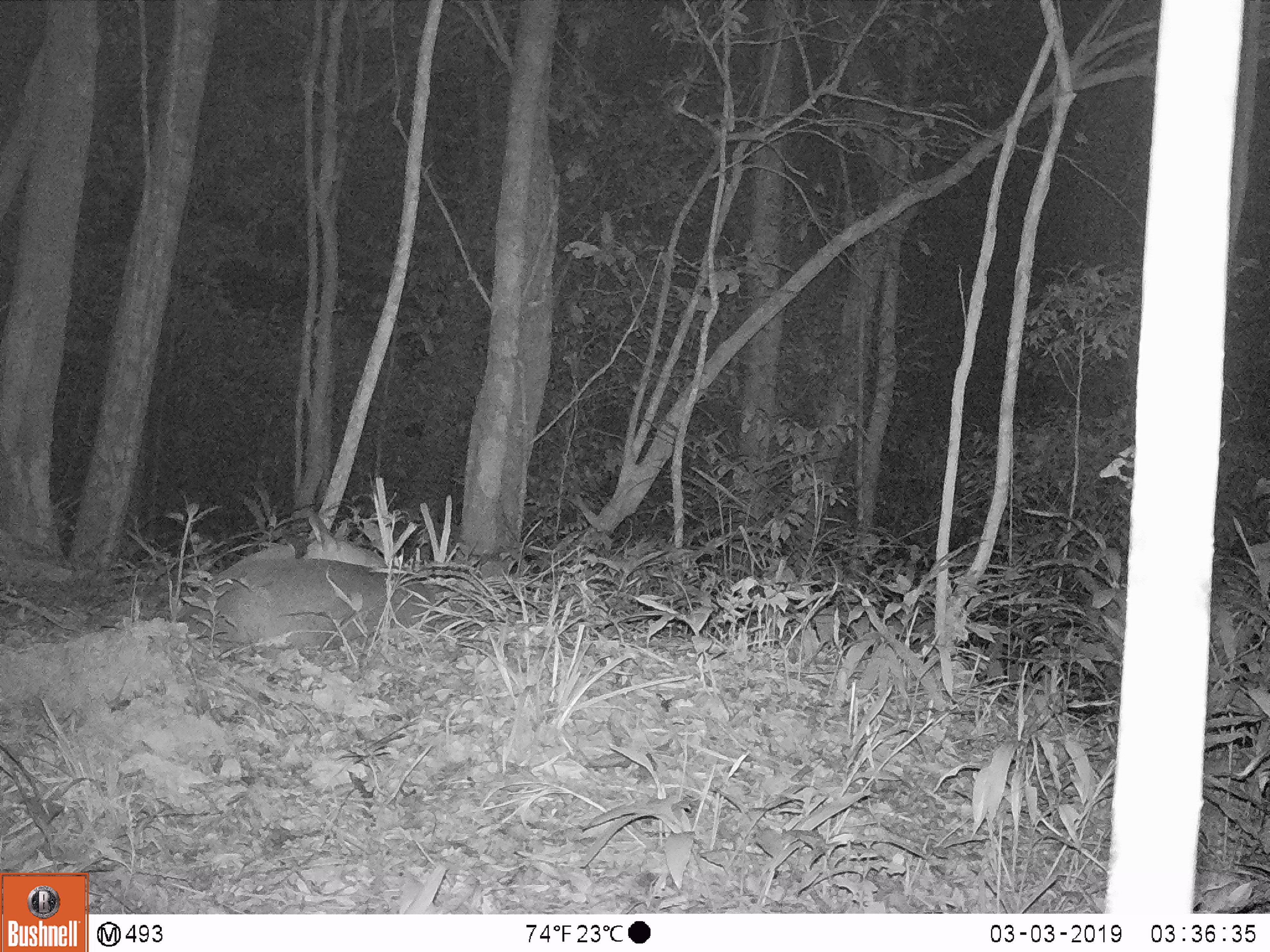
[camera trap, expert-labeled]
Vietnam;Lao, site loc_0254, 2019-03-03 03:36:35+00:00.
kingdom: Animalia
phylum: Chordata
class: Mammalia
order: Artiodactyla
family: Cervidae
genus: Muntiacus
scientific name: Muntiacus vuquangensis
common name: large-antlered muntjac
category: large antlered muntjac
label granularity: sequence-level